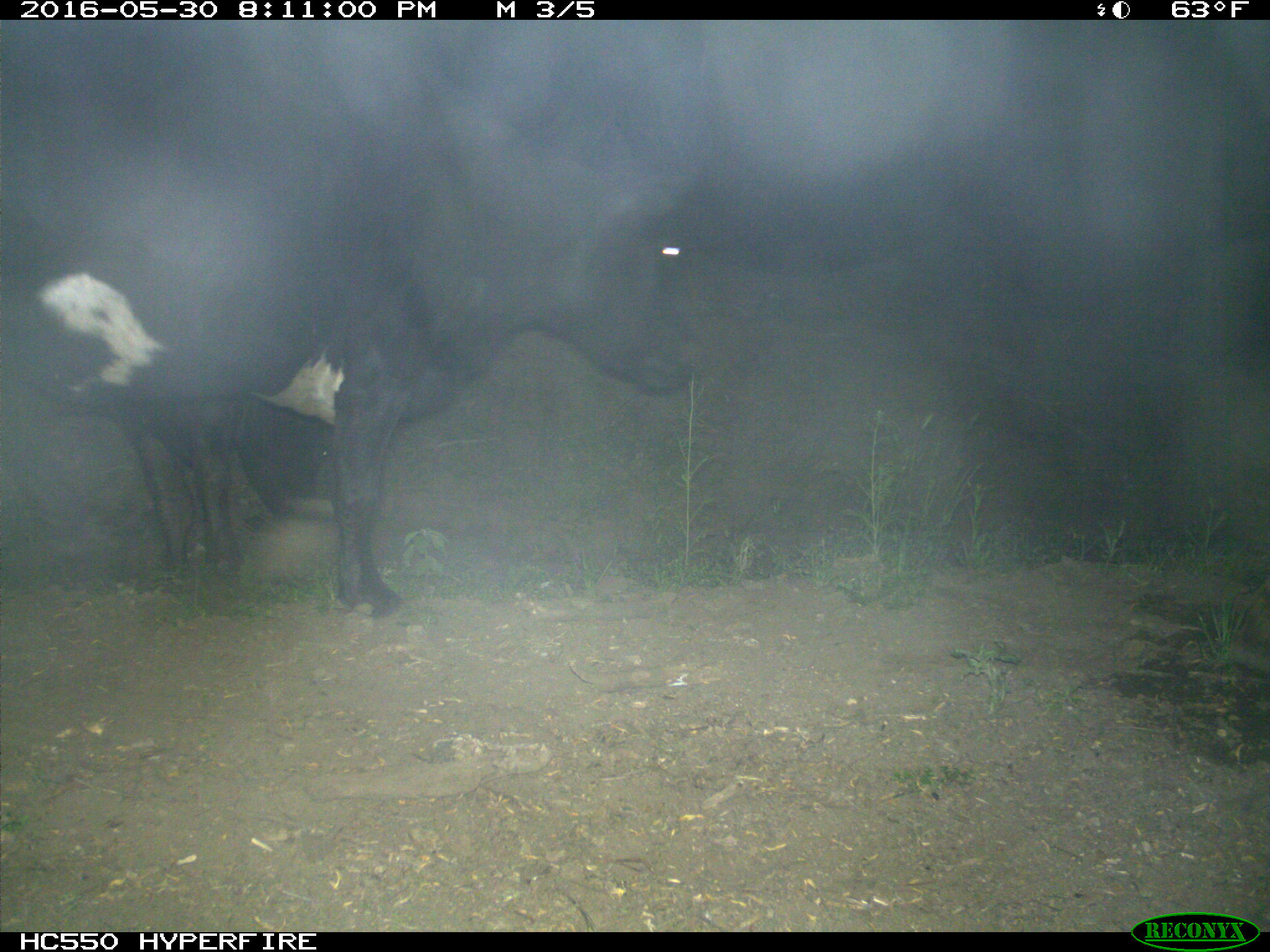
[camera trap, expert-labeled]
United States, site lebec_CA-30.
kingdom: Animalia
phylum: Chordata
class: Mammalia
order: Artiodactyla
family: Bovidae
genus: Bos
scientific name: Bos taurus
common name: domestic cow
Bos taurus (domestic cow).